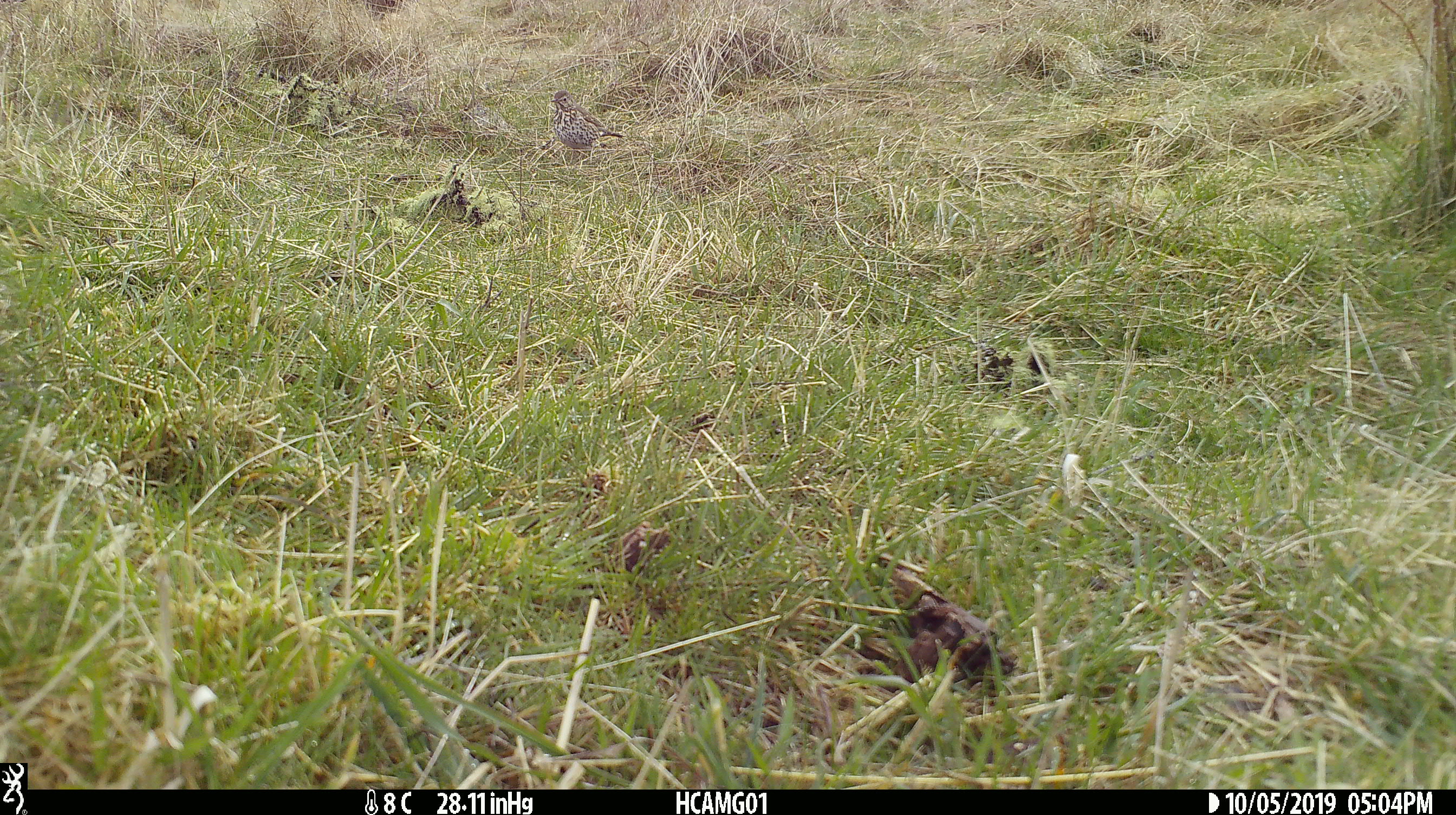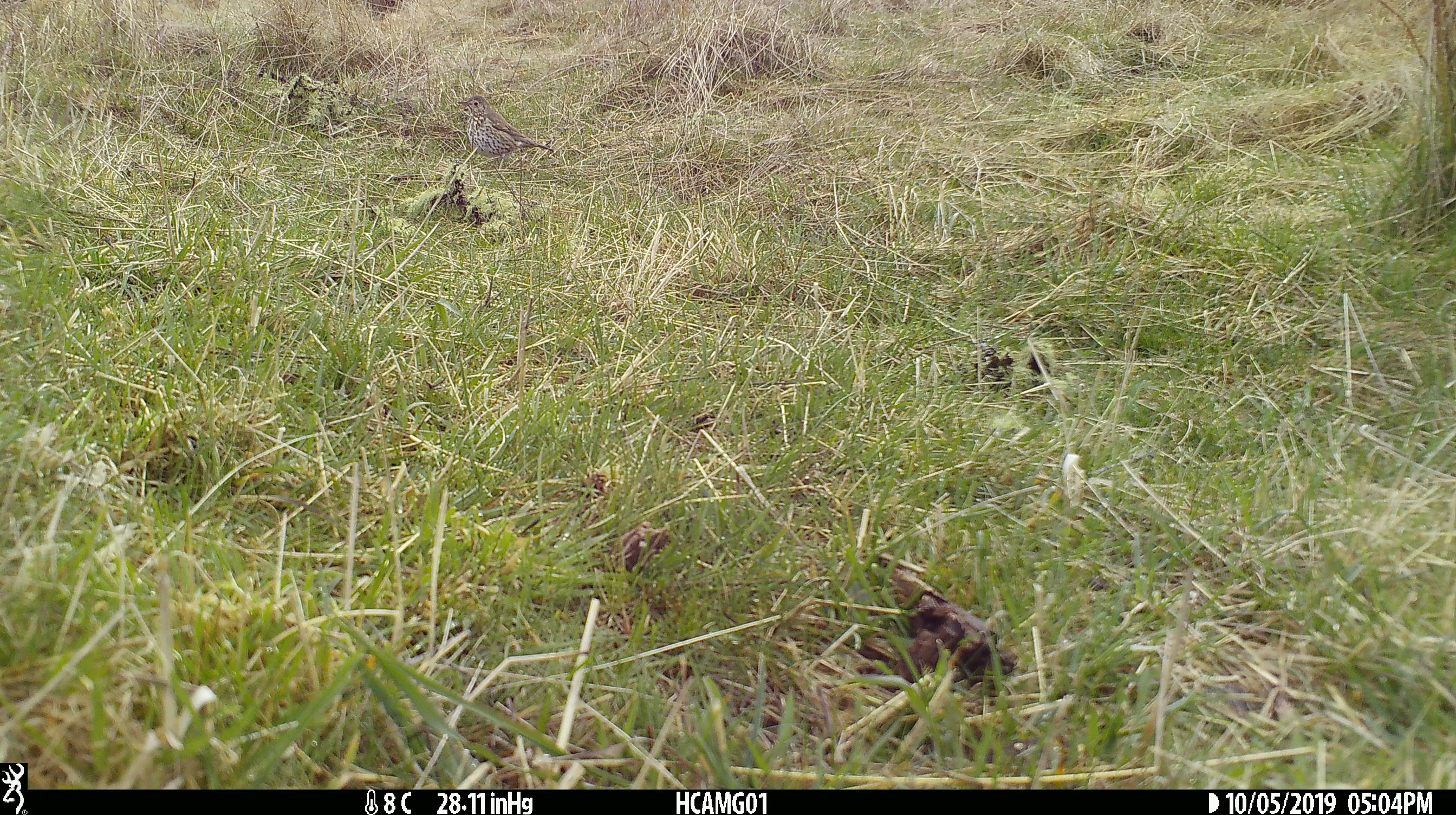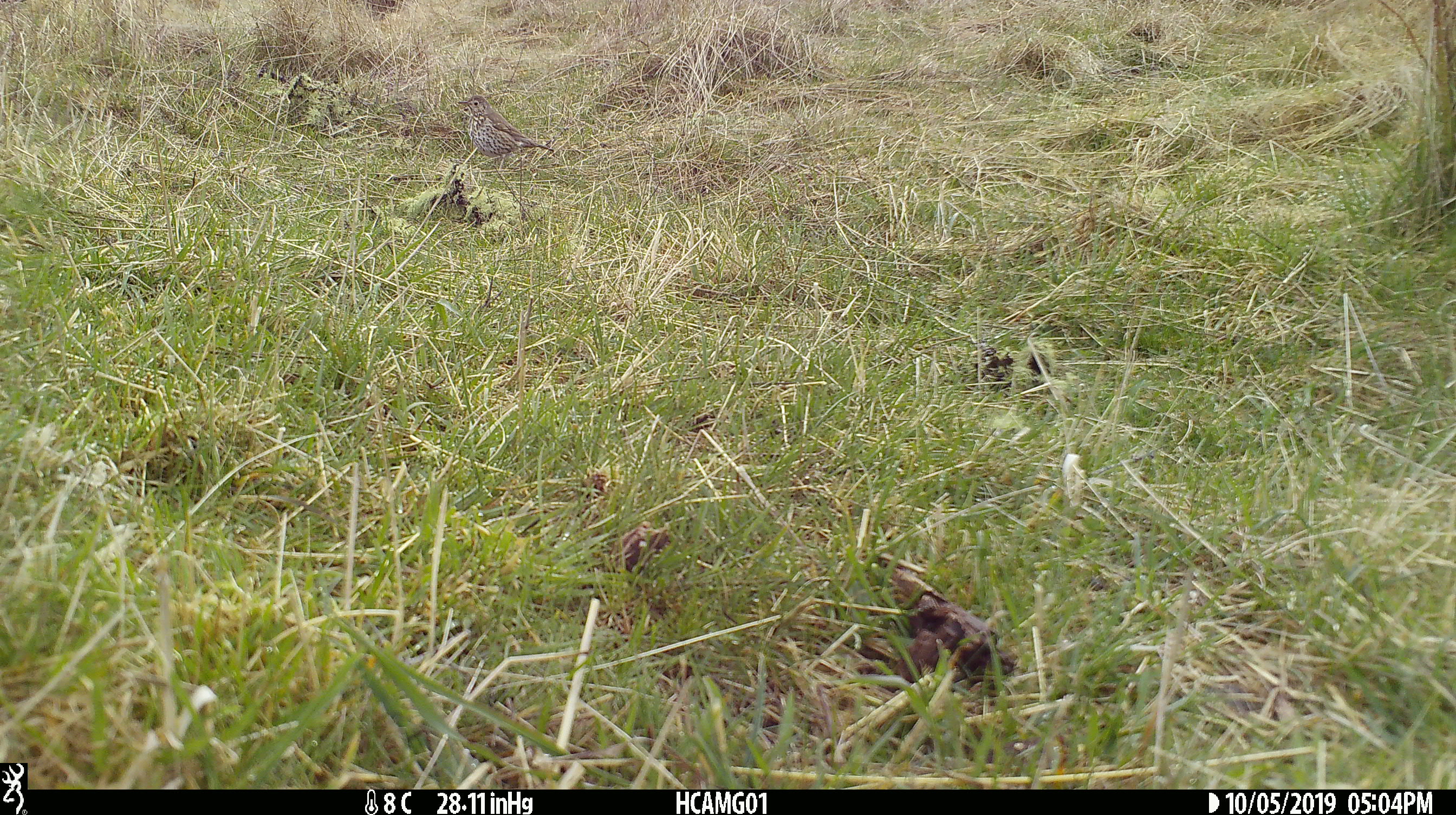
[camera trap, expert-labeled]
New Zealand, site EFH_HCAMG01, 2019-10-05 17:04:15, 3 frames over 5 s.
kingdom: Animalia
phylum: Chordata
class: Aves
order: Passeriformes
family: Turdidae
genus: Turdus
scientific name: Turdus philomelos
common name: song thrush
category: thrush